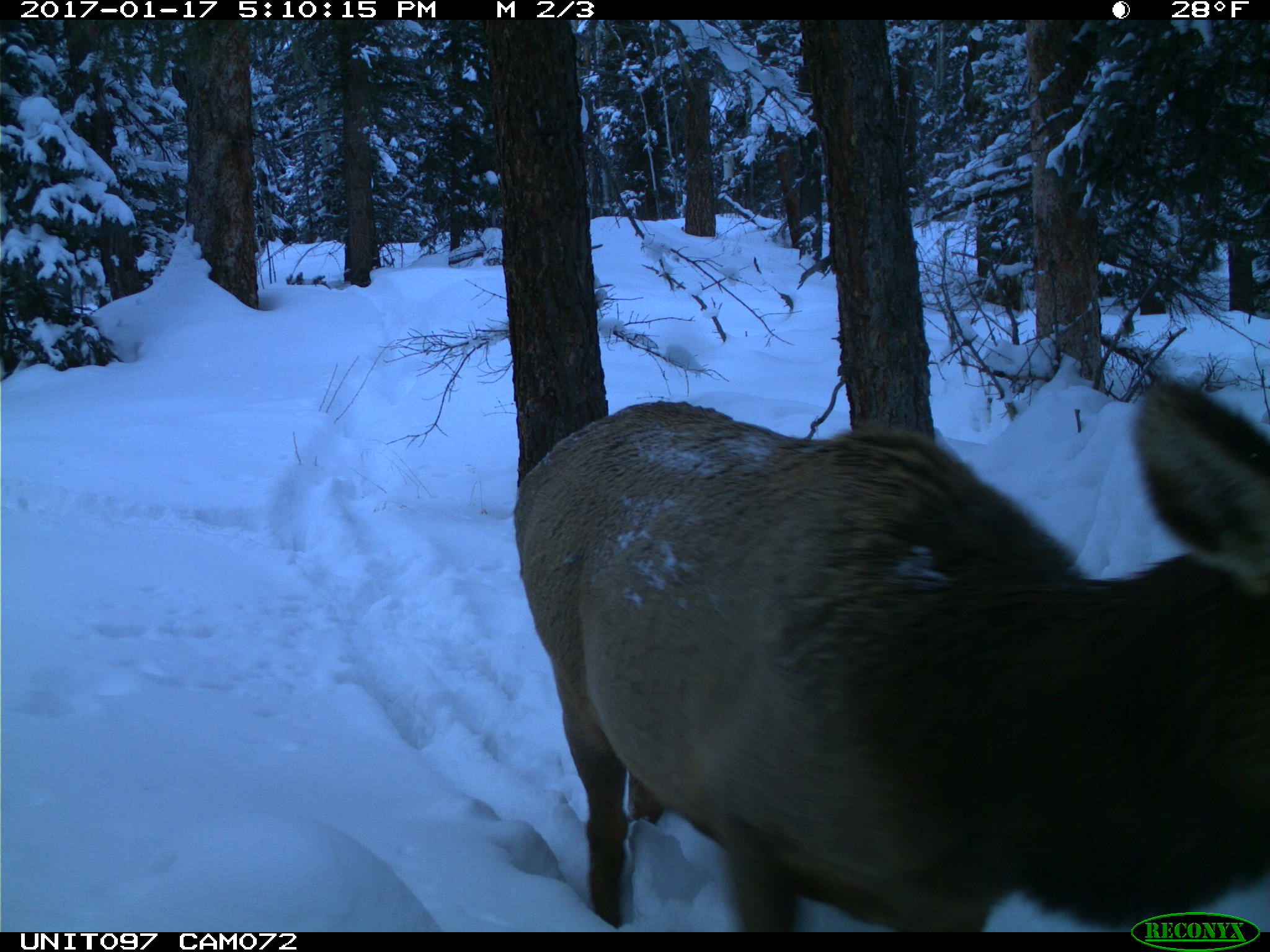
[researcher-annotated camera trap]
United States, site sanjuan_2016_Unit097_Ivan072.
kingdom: Animalia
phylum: Chordata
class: Mammalia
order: Artiodactyla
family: Cervidae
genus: Cervus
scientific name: Cervus elaphus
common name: red deer